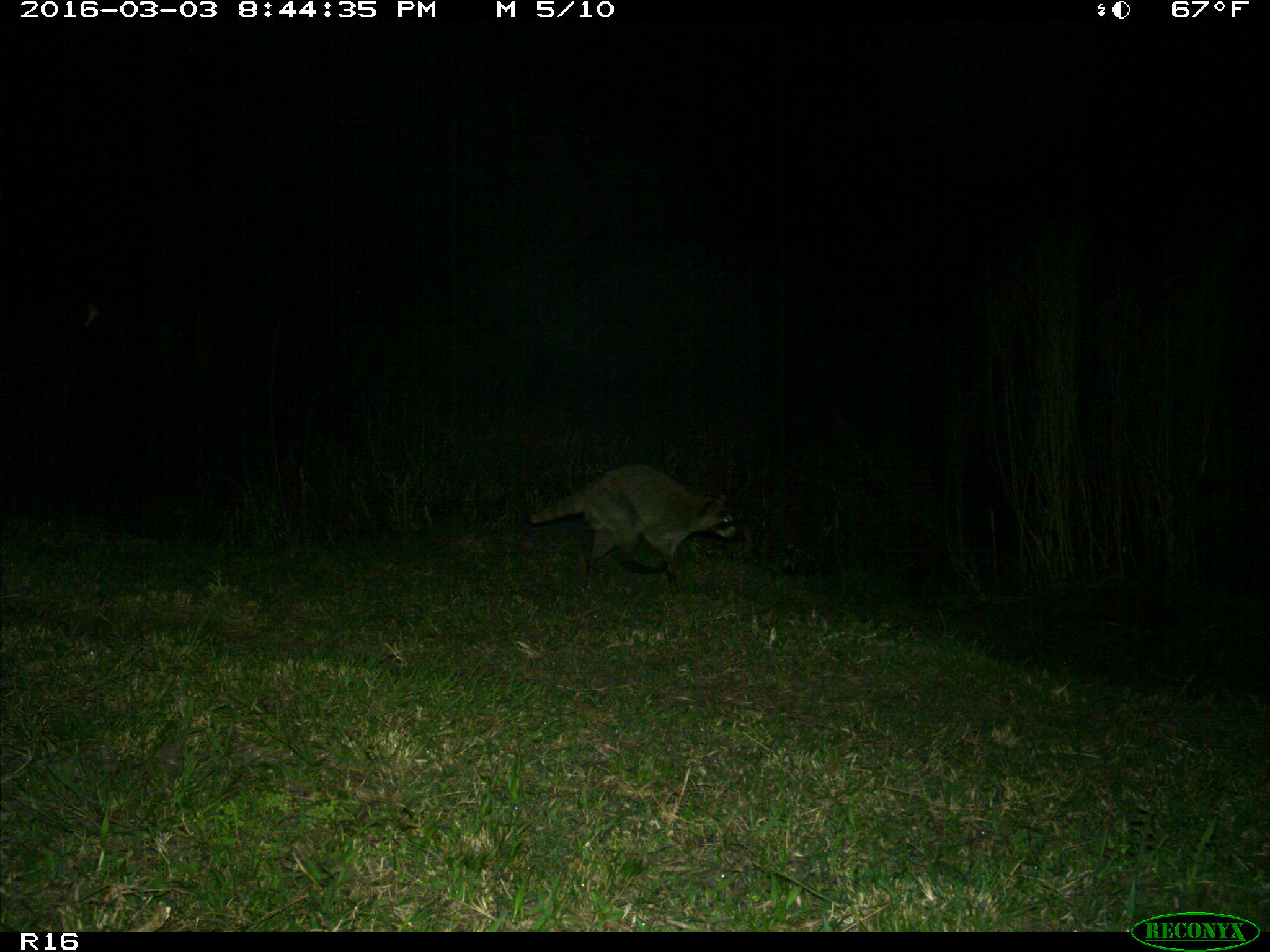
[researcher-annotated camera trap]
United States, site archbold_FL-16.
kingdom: Animalia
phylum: Chordata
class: Mammalia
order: Carnivora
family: Procyonidae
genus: Procyon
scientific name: Procyon lotor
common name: common raccoon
Procyon lotor (common raccoon).